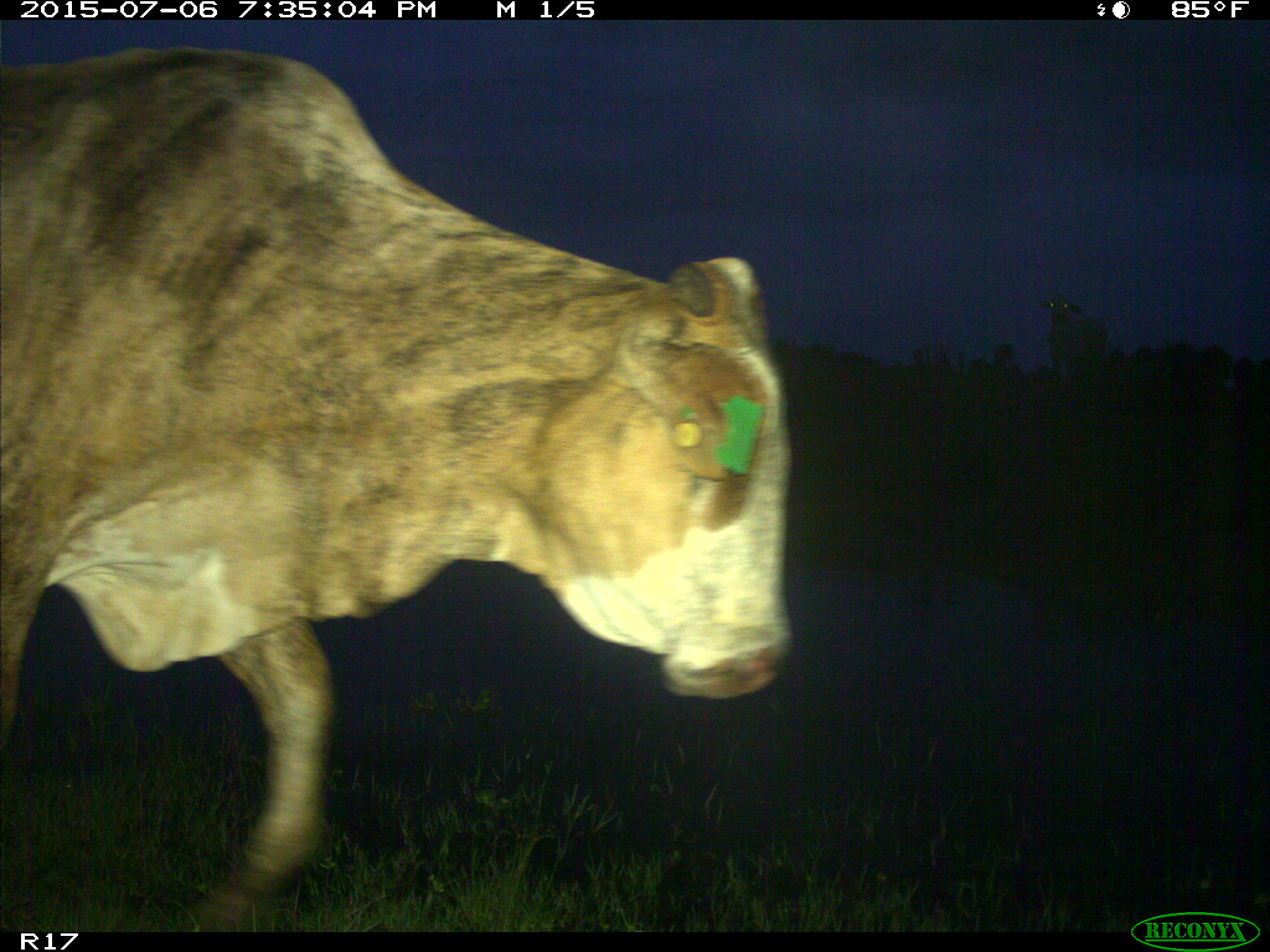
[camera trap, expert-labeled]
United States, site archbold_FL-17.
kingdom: Animalia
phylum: Chordata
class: Mammalia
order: Artiodactyla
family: Bovidae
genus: Bos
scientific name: Bos taurus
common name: domestic cow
Bos taurus (domestic cow).